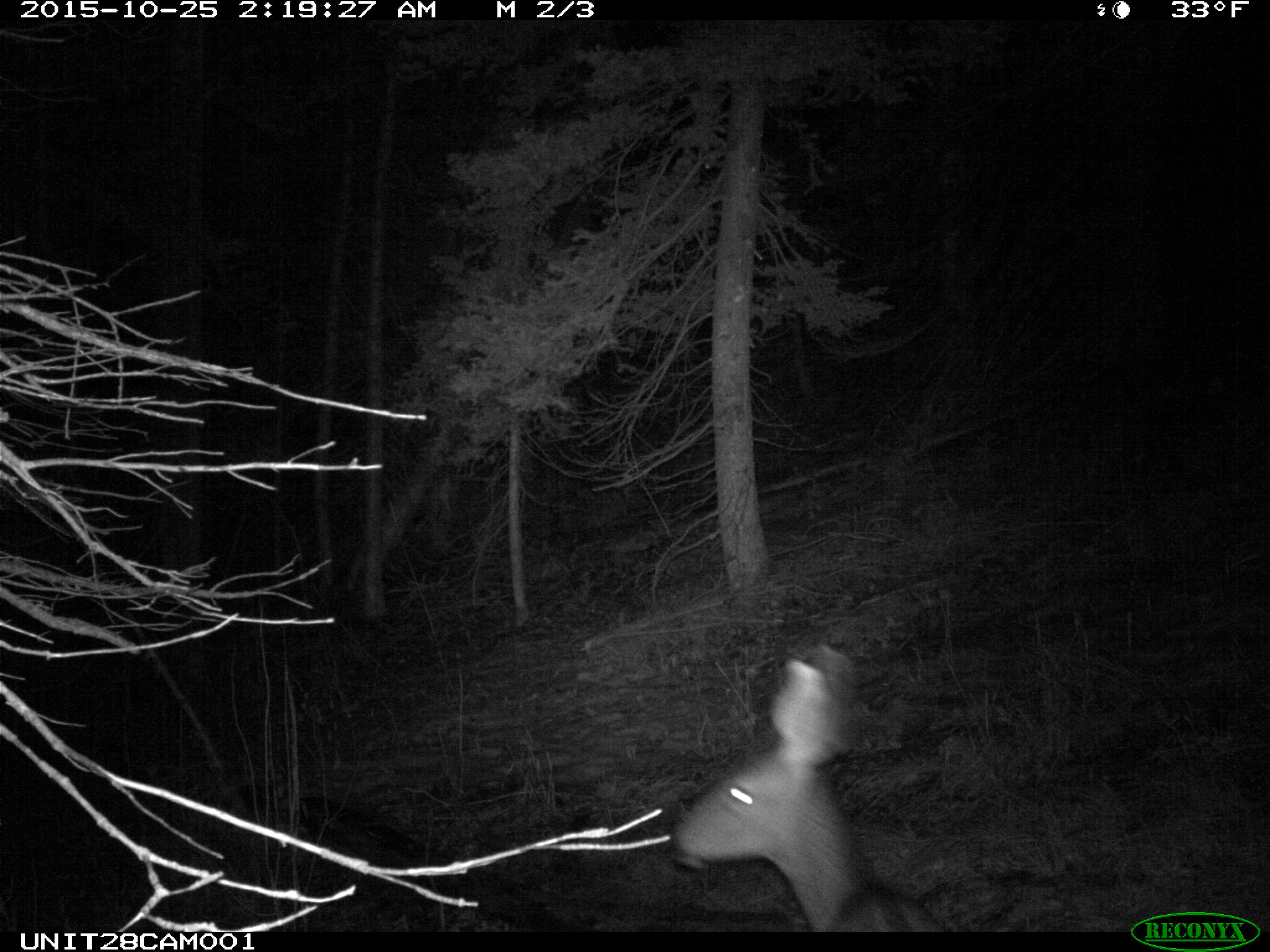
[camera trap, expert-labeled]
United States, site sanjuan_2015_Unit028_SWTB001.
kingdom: Animalia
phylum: Chordata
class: Mammalia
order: Artiodactyla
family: Cervidae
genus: Odocoileus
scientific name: Odocoileus hemionus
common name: mule deer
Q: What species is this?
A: Odocoileus hemionus (mule deer).